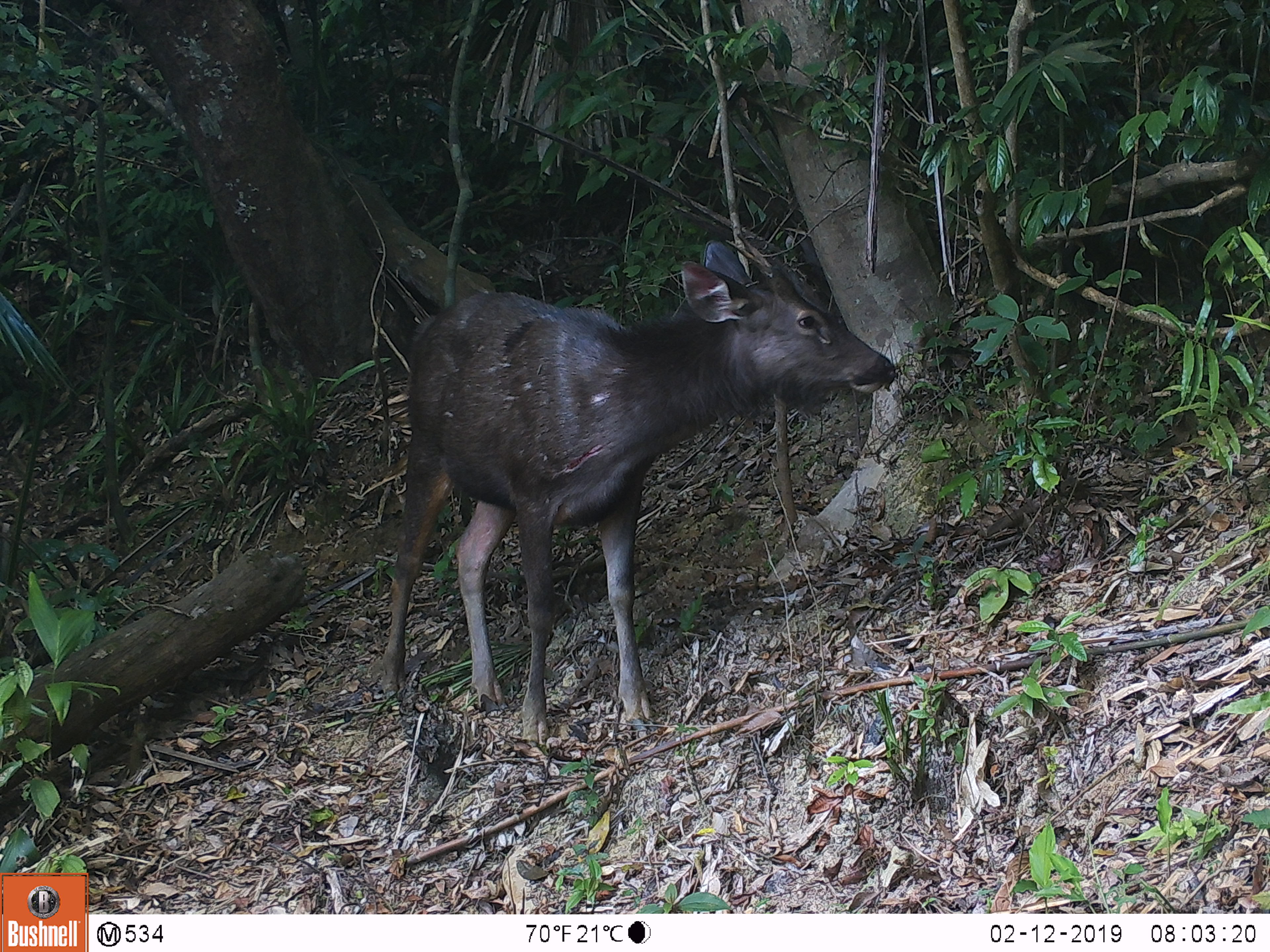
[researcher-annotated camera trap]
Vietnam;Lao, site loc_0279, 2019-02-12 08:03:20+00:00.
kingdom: Animalia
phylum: Chordata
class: Mammalia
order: Artiodactyla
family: Cervidae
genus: Rusa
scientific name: Rusa unicolor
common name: sambar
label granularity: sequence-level